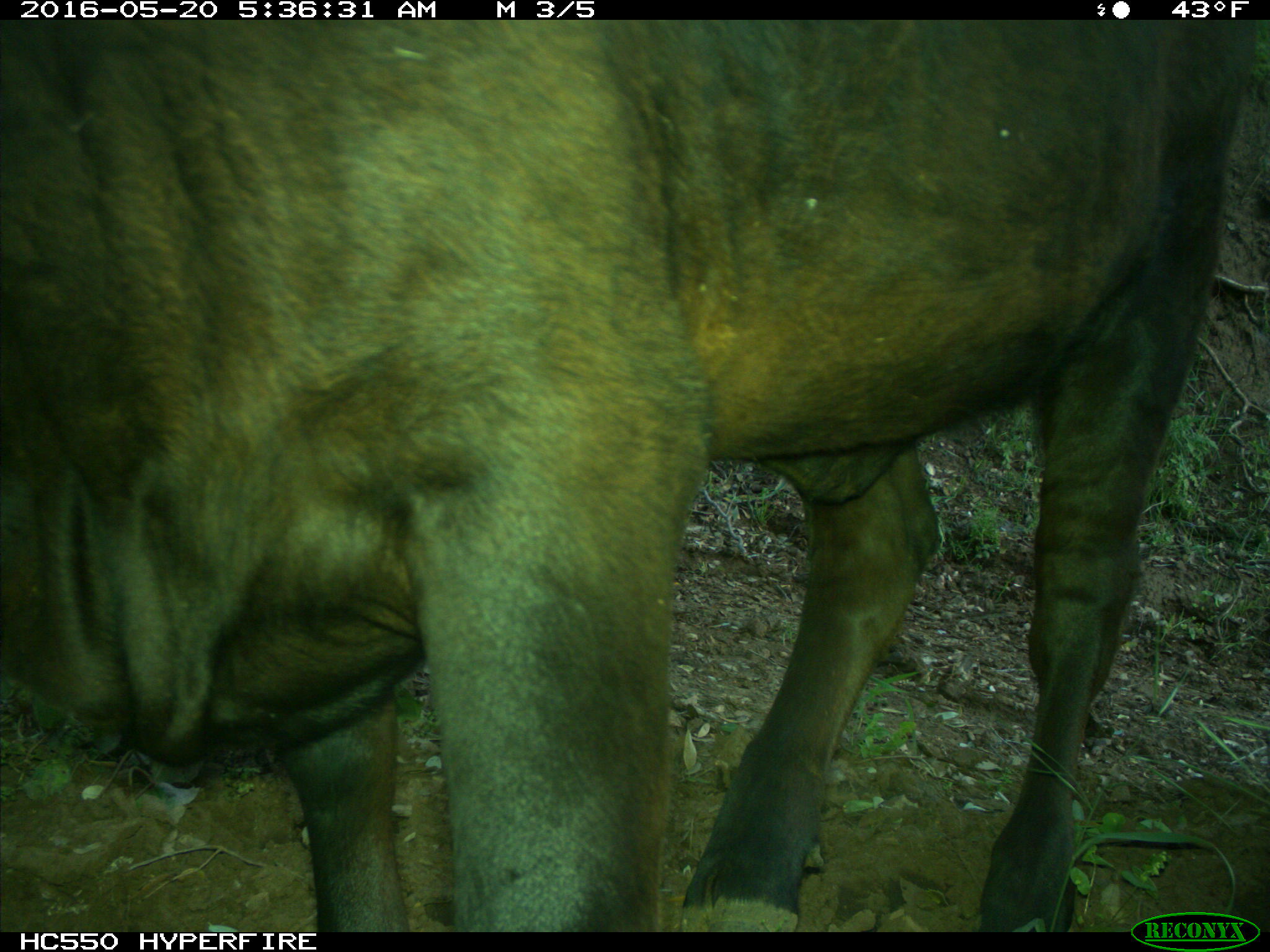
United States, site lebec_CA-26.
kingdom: Animalia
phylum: Chordata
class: Mammalia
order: Artiodactyla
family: Bovidae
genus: Bos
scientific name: Bos taurus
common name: domestic cow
Bos taurus (domestic cow).